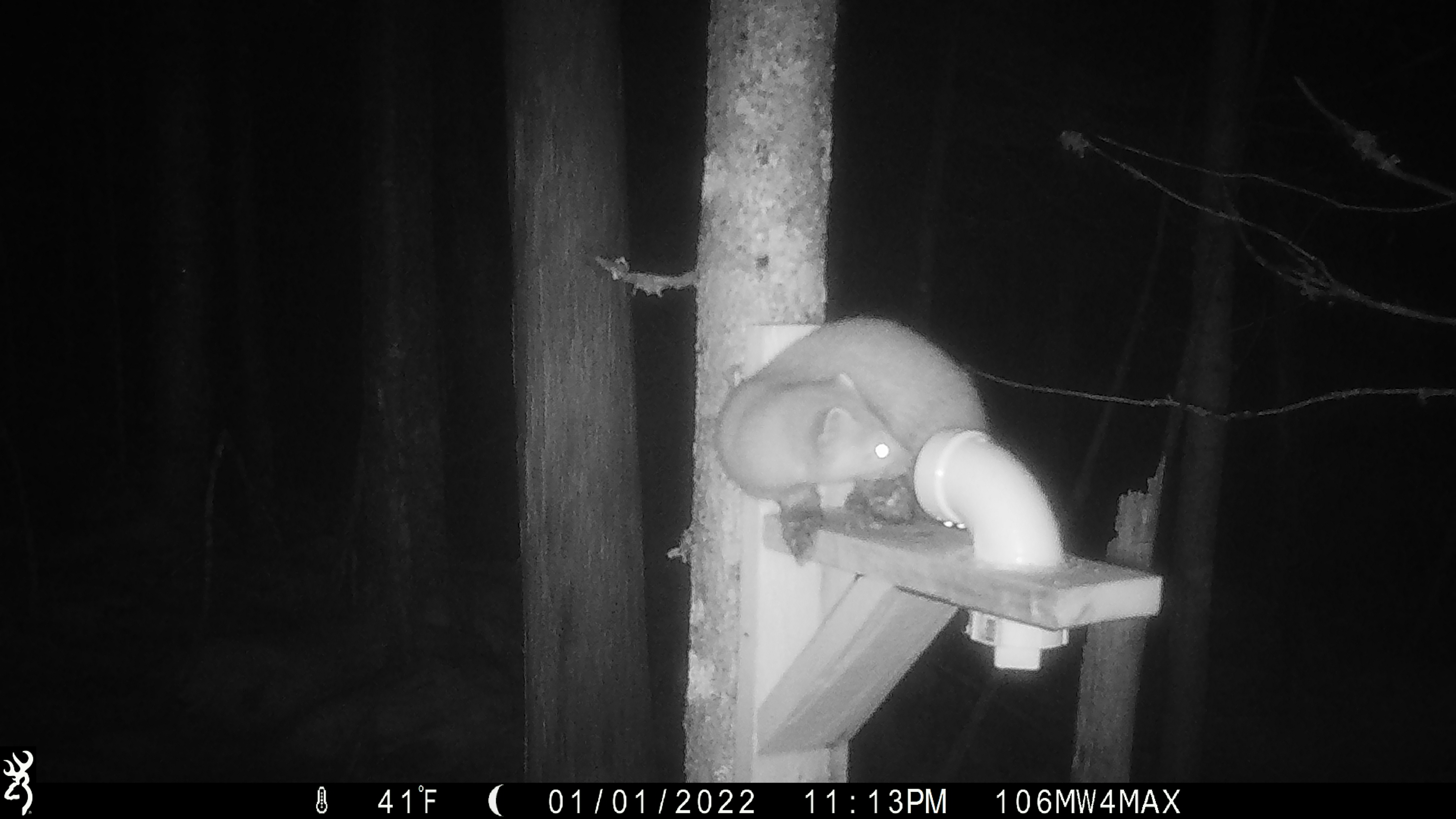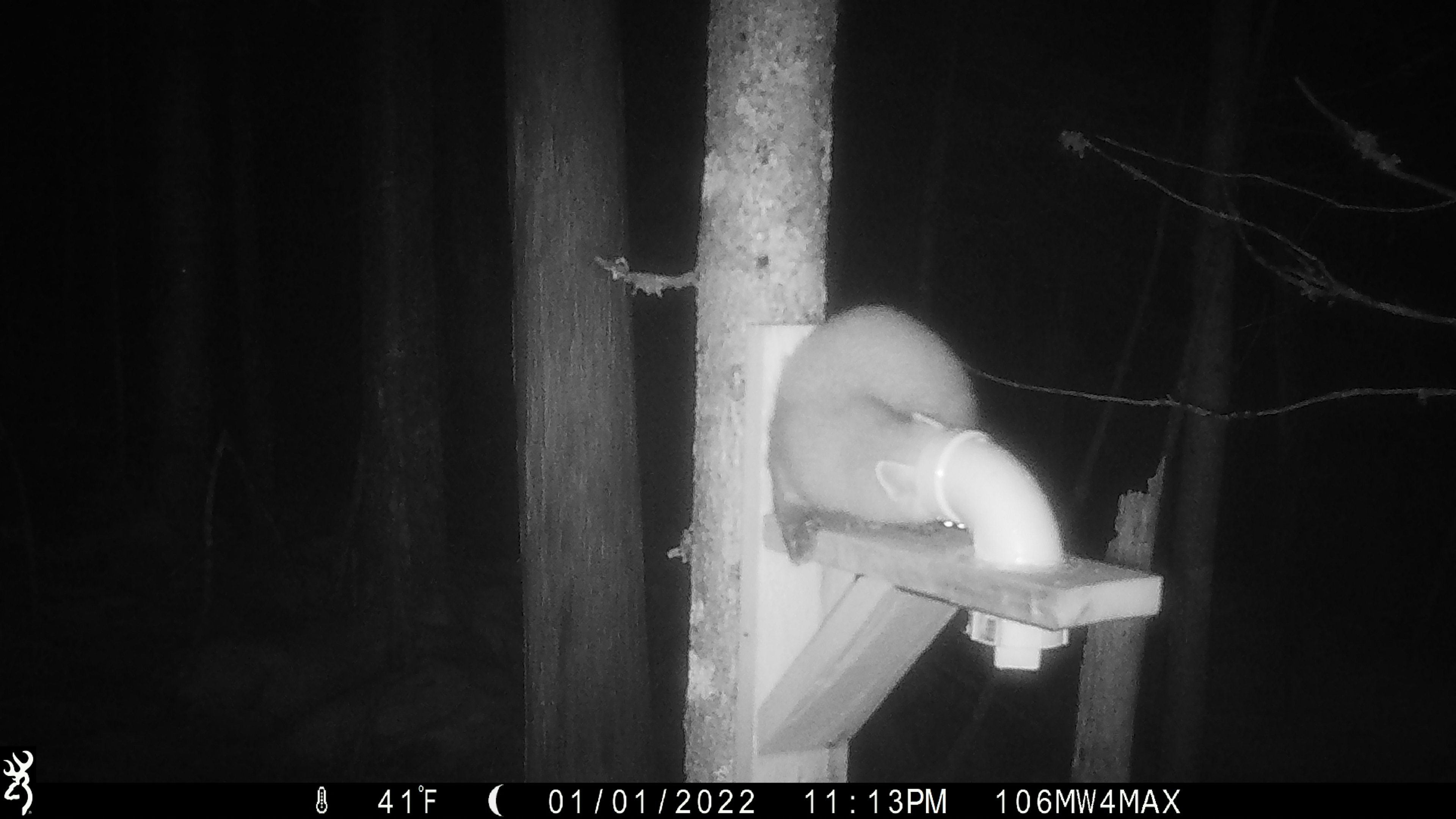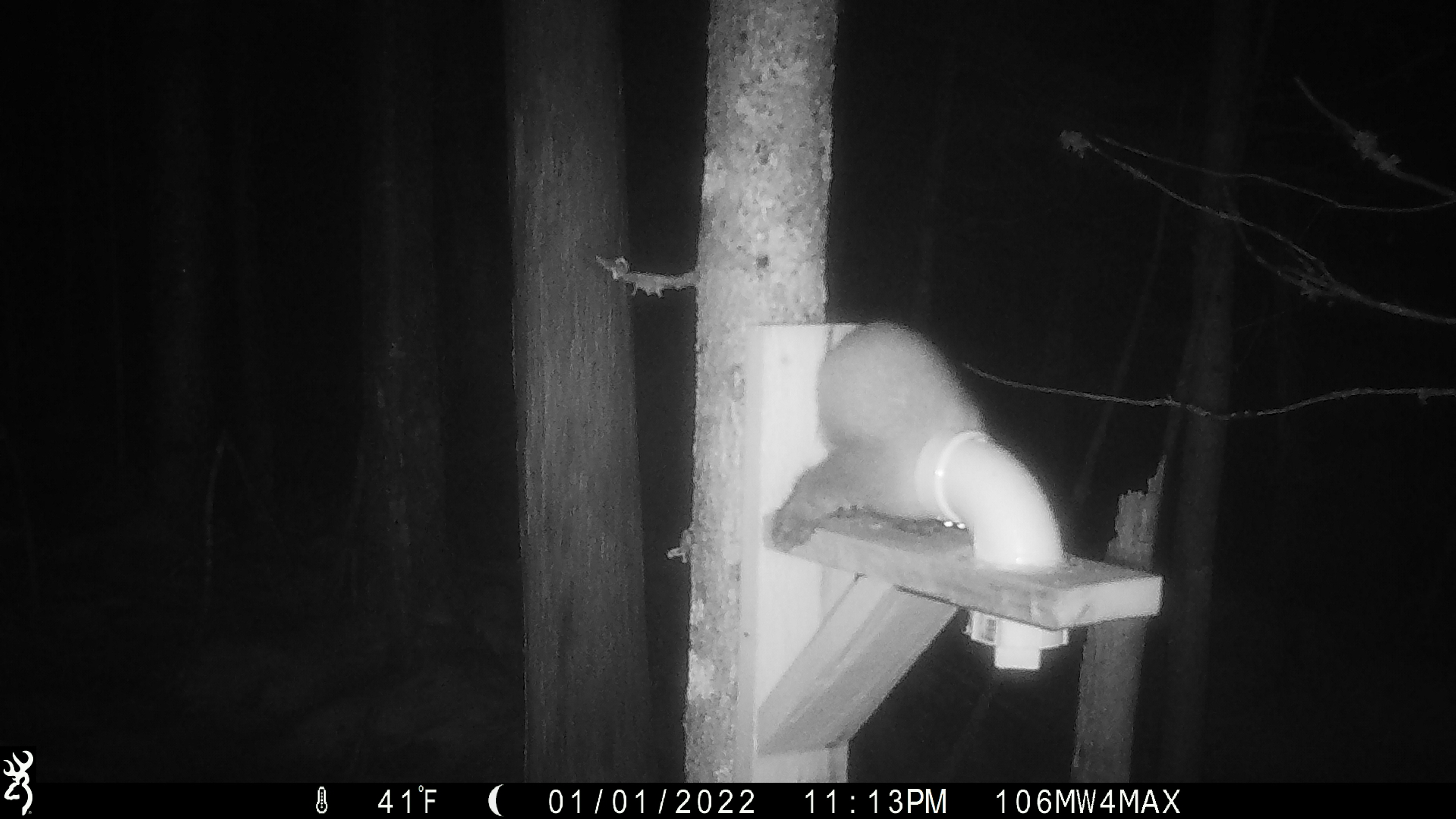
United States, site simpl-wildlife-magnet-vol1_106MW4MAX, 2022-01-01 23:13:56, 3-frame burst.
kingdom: Animalia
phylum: Chordata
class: Mammalia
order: Carnivora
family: Mustelidae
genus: Martes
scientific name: Martes americana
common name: american marten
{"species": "american marten (Martes americana)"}